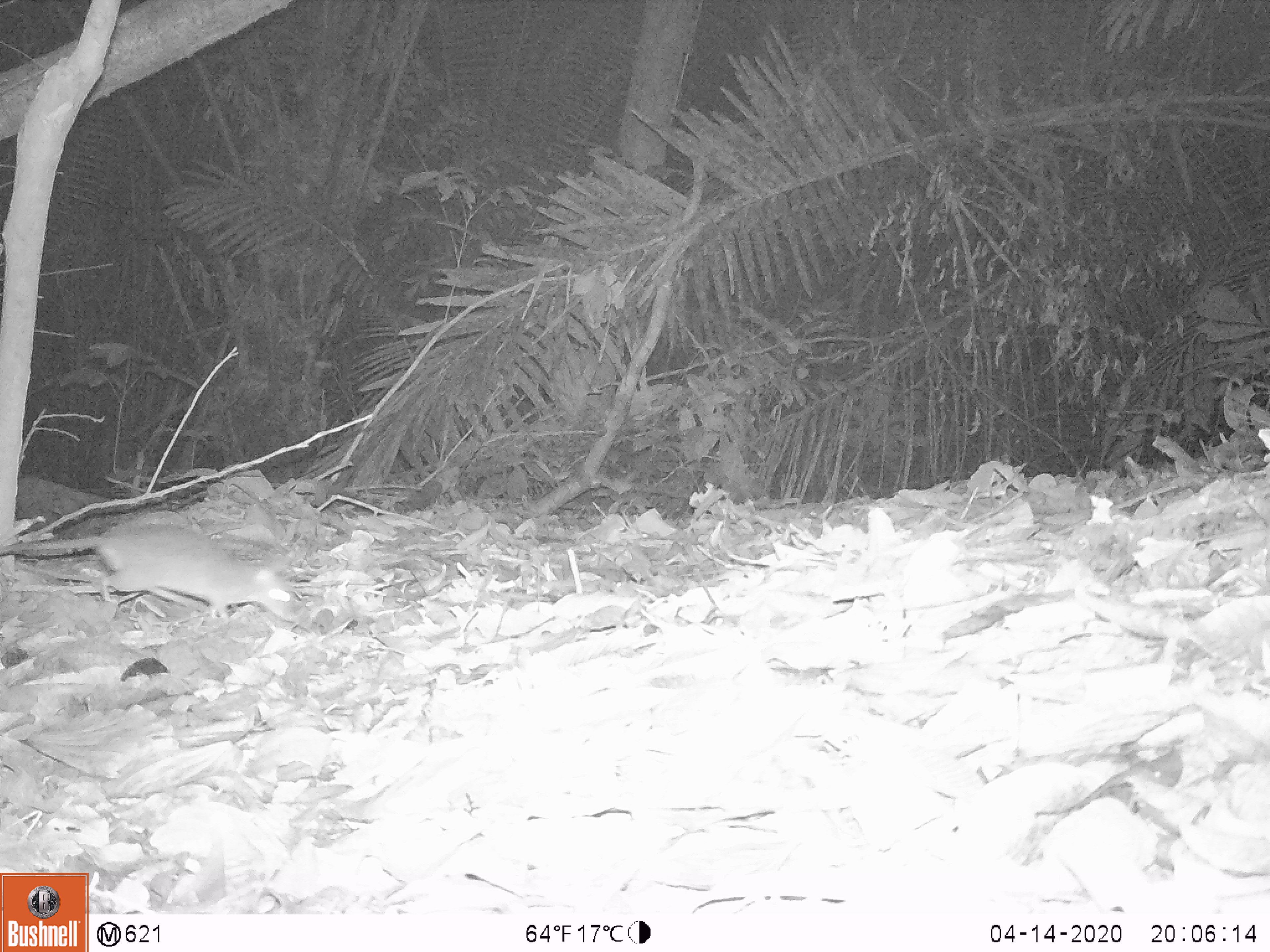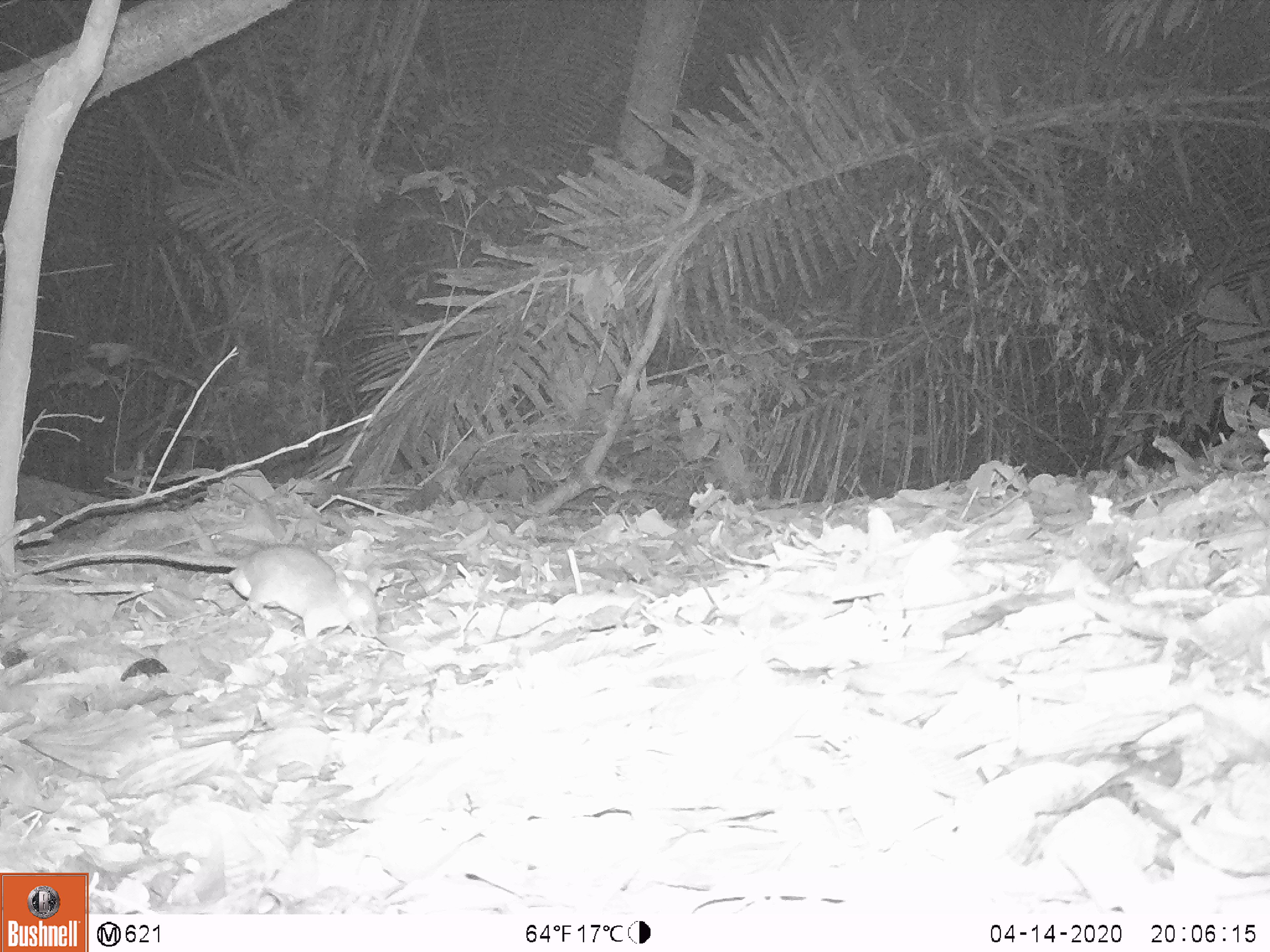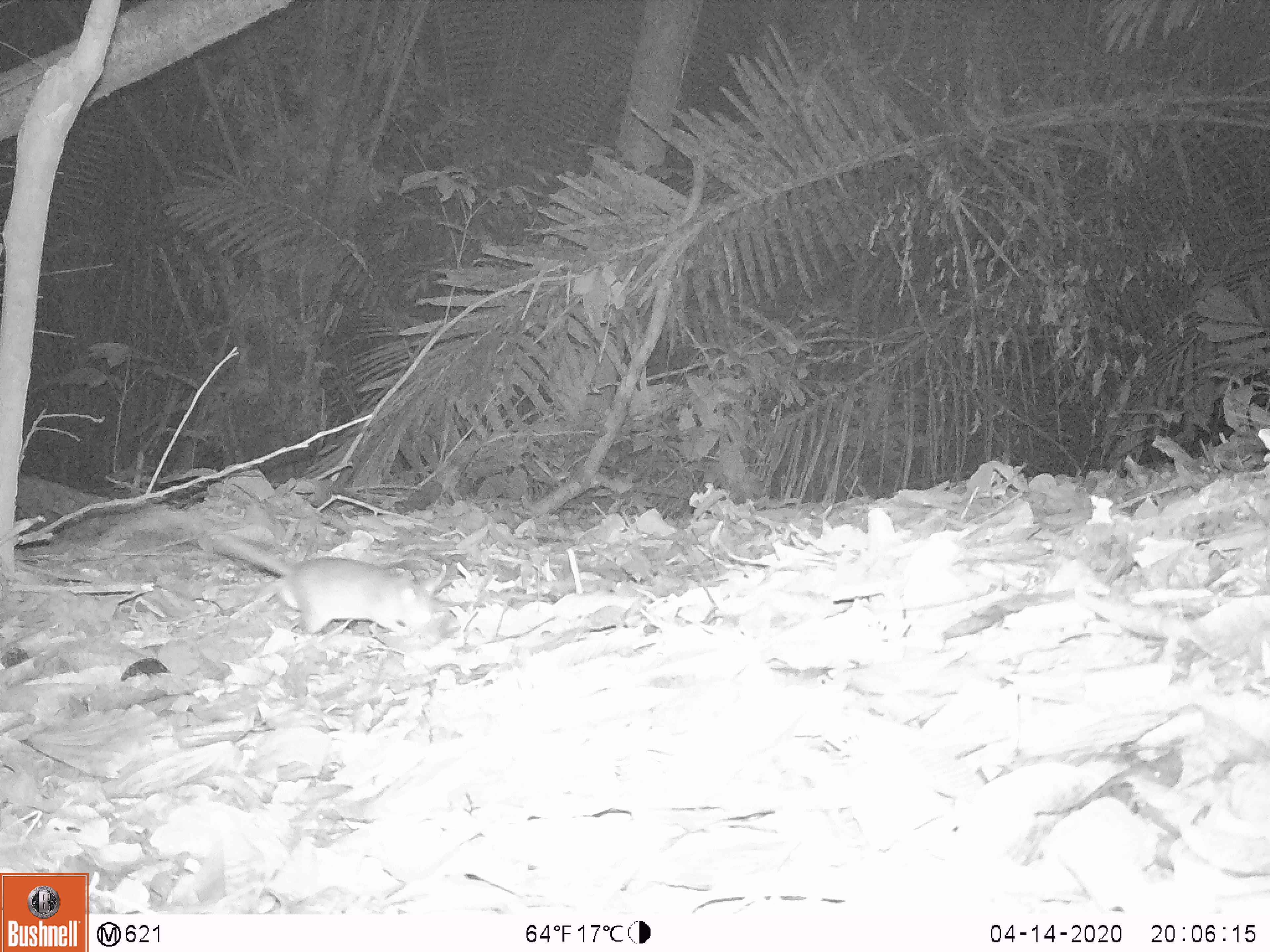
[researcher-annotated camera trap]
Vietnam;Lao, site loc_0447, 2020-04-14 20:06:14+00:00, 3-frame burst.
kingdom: Animalia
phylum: Chordata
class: Mammalia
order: Rodentia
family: Muridae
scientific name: Muridae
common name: old-world mice and rats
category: unidentified murid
Unidentified murid (old-world mice and rats) (Muridae). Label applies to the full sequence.